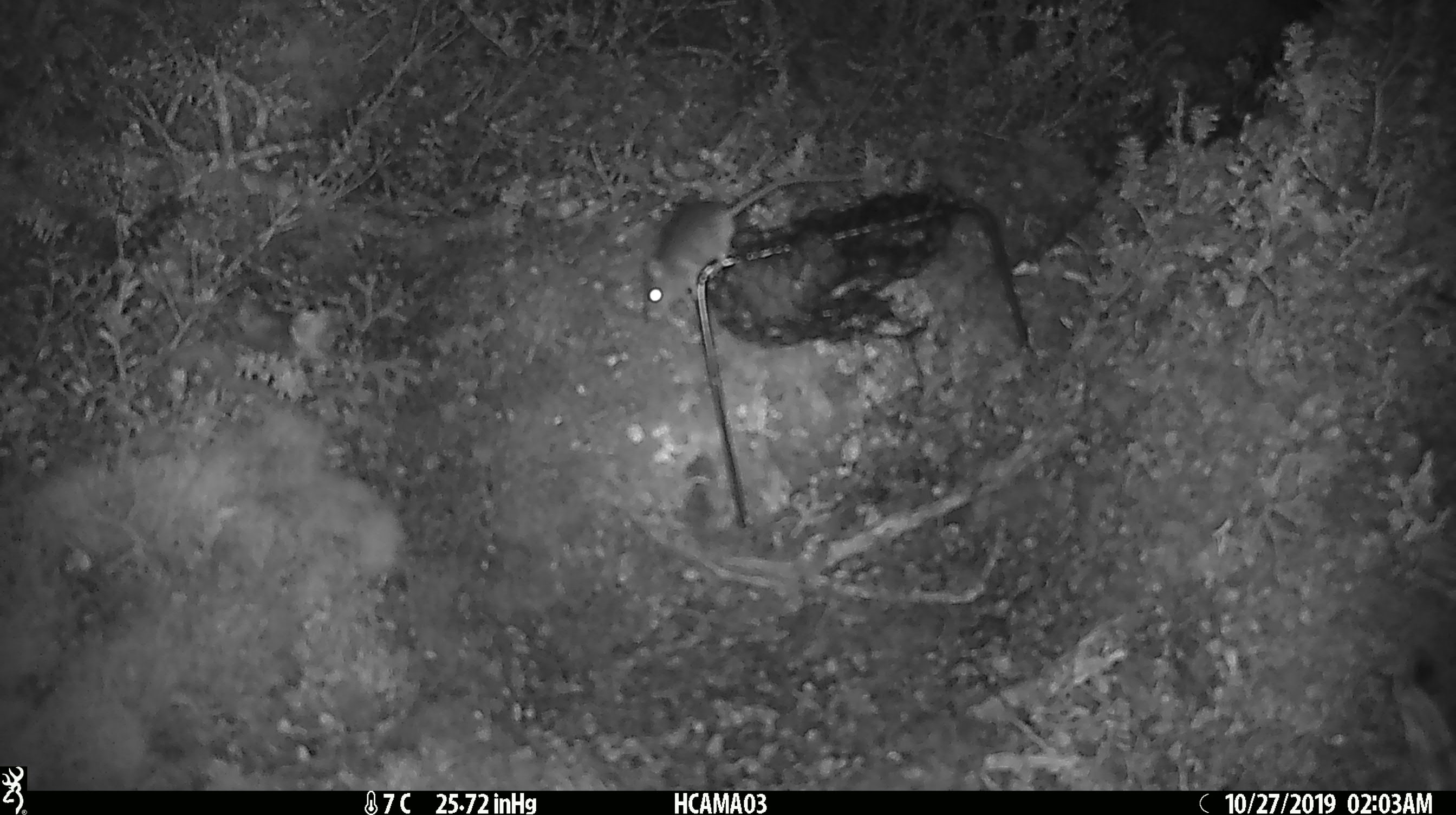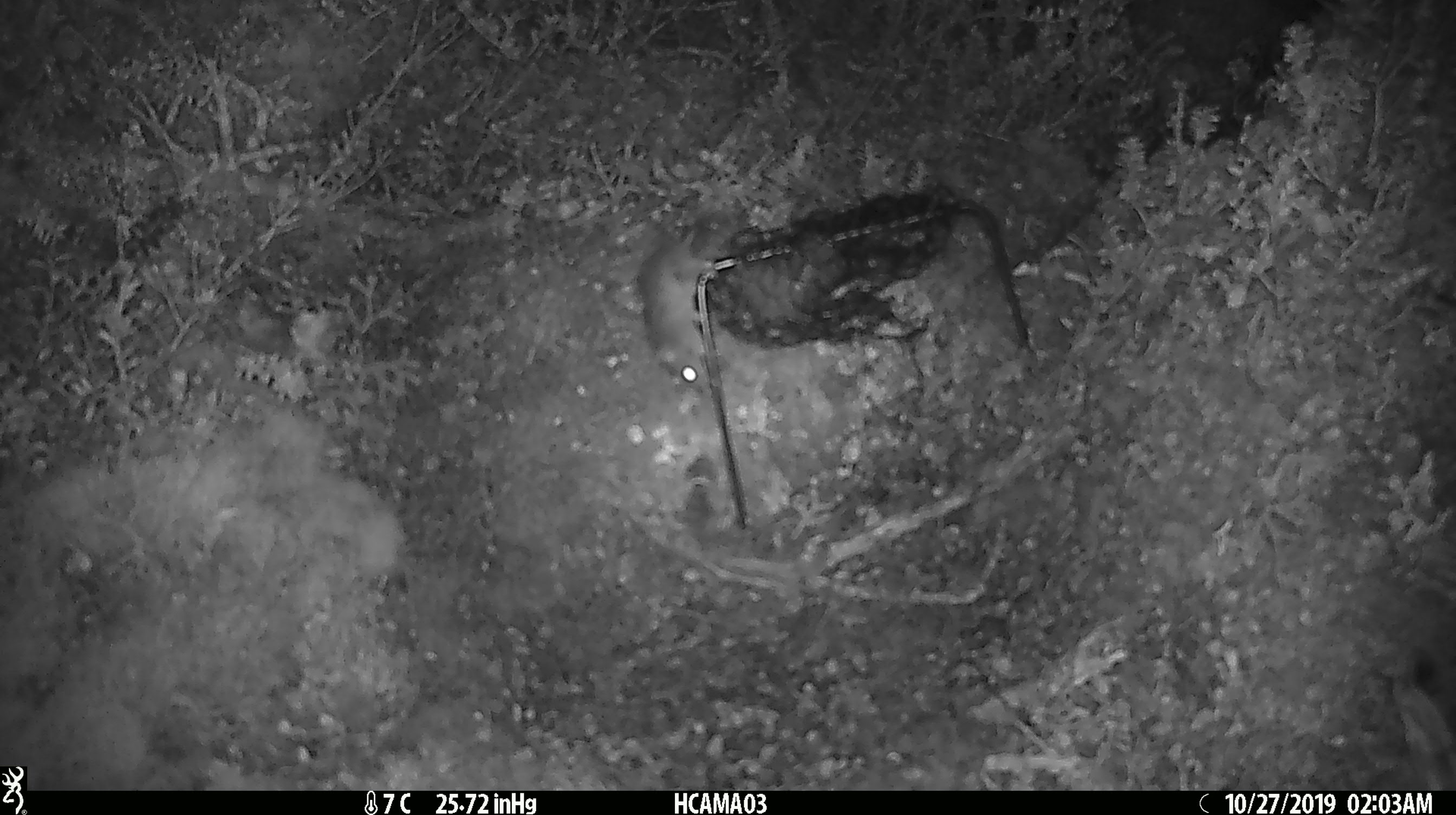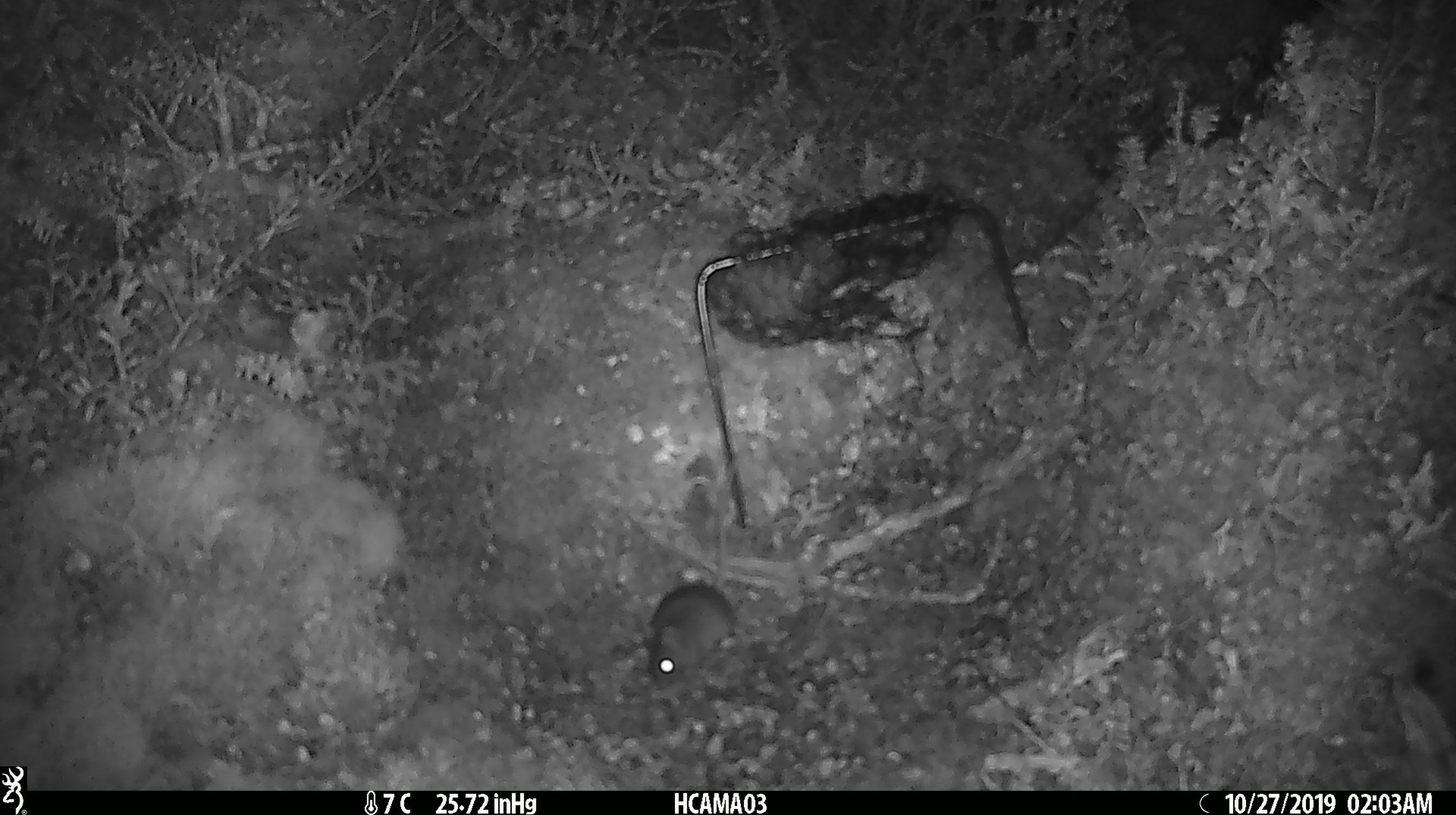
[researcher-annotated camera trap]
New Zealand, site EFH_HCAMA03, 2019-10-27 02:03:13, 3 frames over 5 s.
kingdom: Animalia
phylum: Chordata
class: Mammalia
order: Rodentia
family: Muridae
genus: Mus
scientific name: Mus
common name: mouse